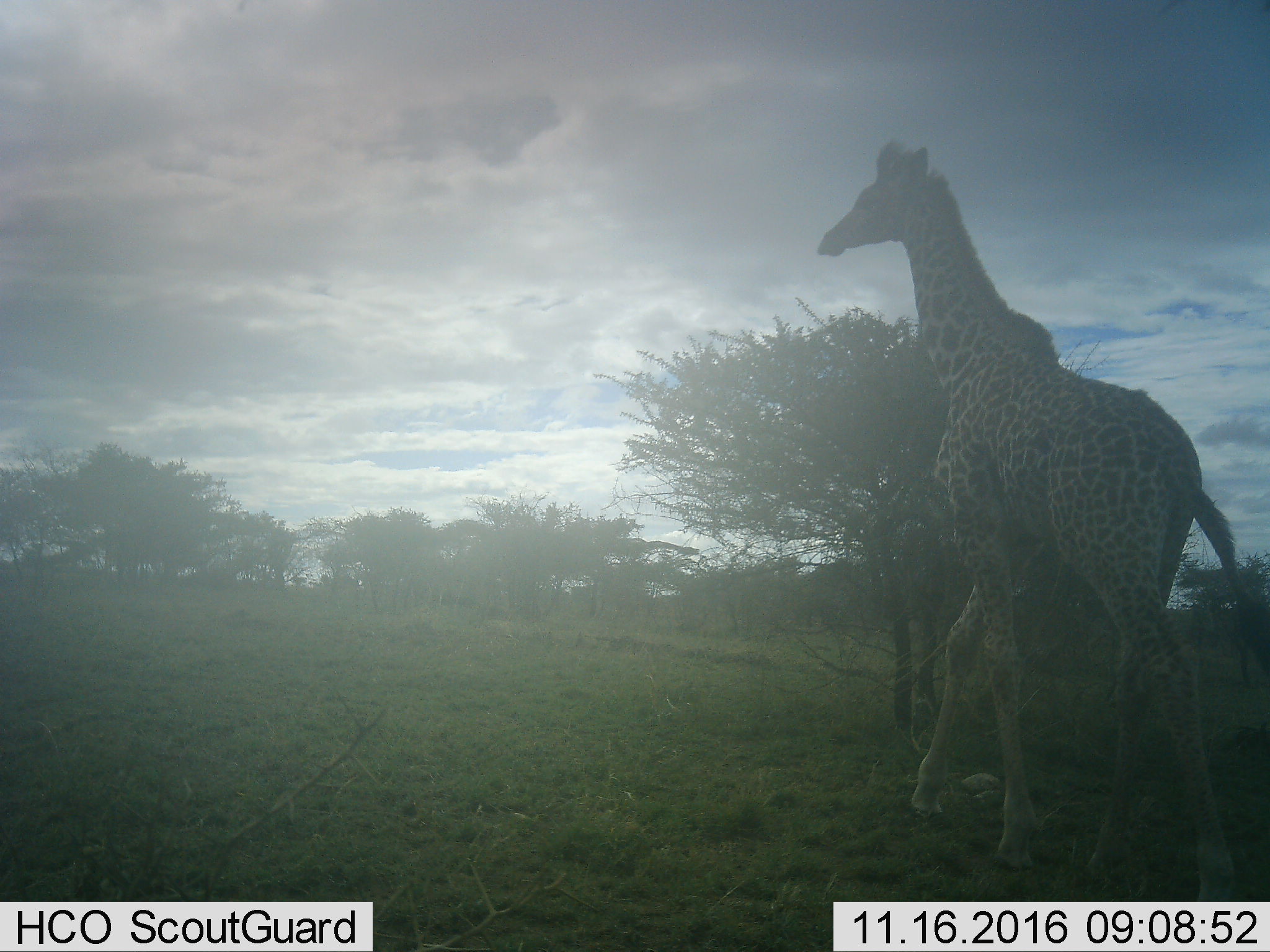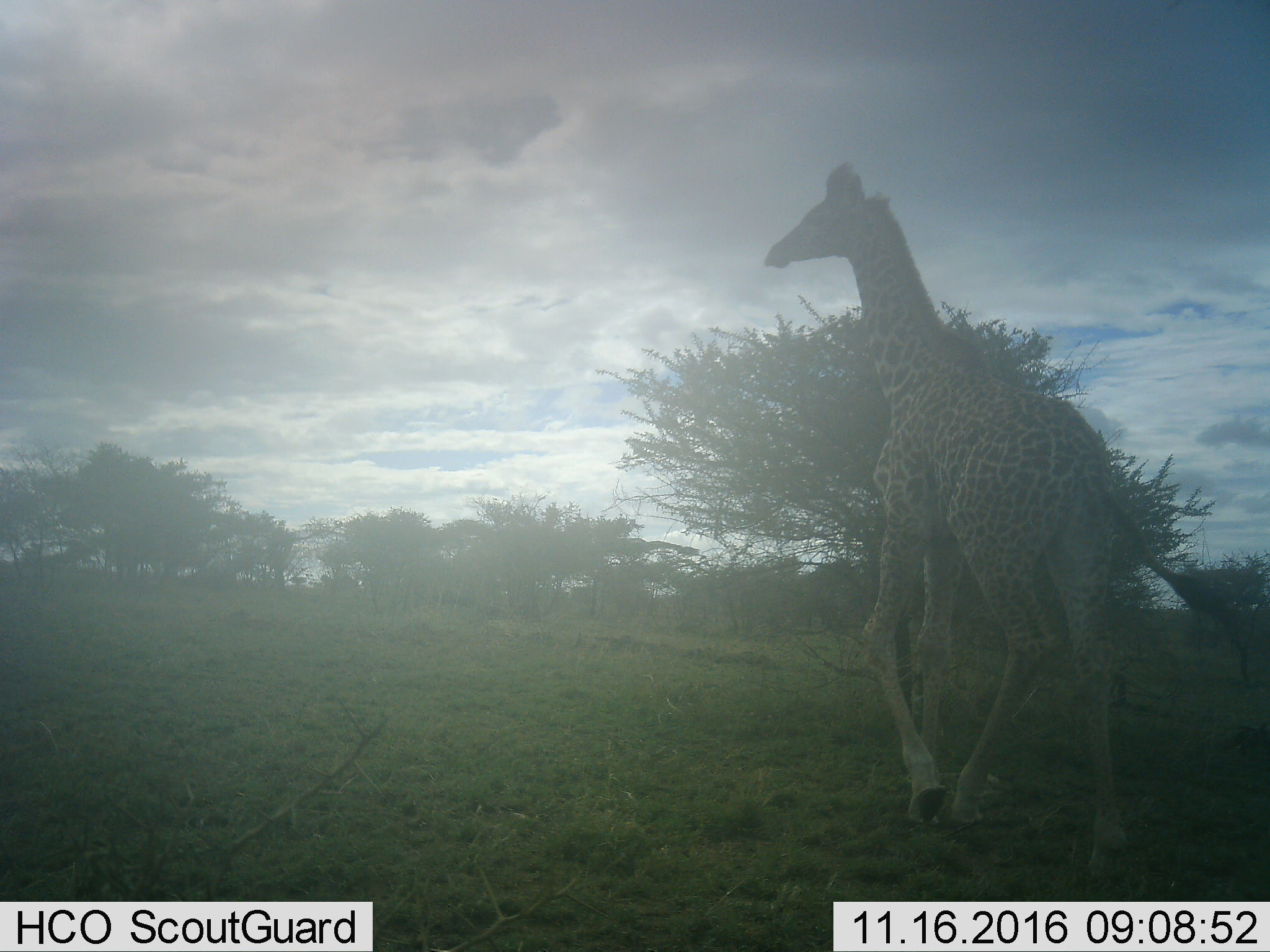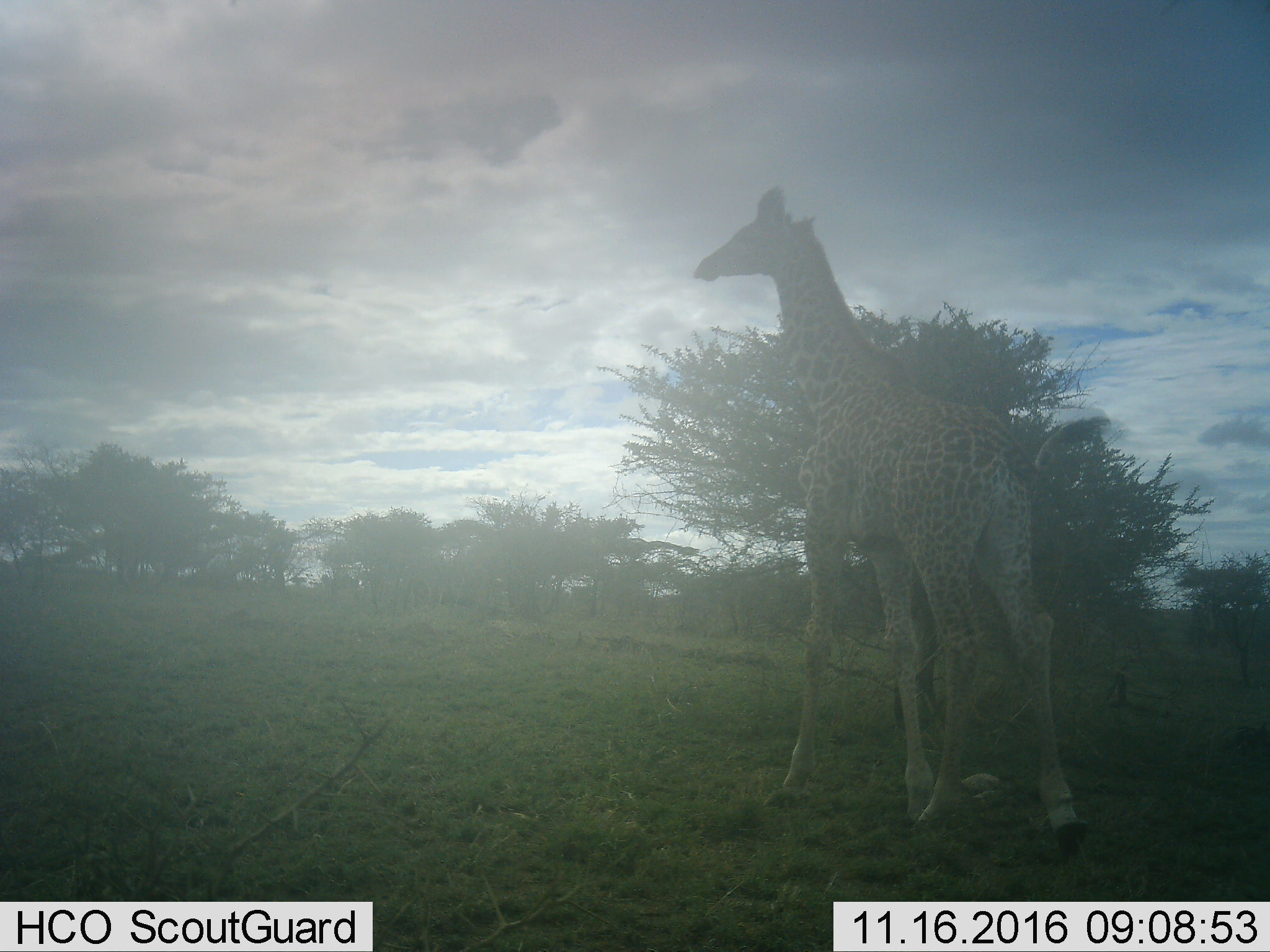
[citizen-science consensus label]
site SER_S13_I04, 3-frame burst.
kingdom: Animalia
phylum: Chordata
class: Mammalia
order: Artiodactyla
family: Giraffidae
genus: Giraffa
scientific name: Giraffa camelopardalis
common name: giraffe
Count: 1.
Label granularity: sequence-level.